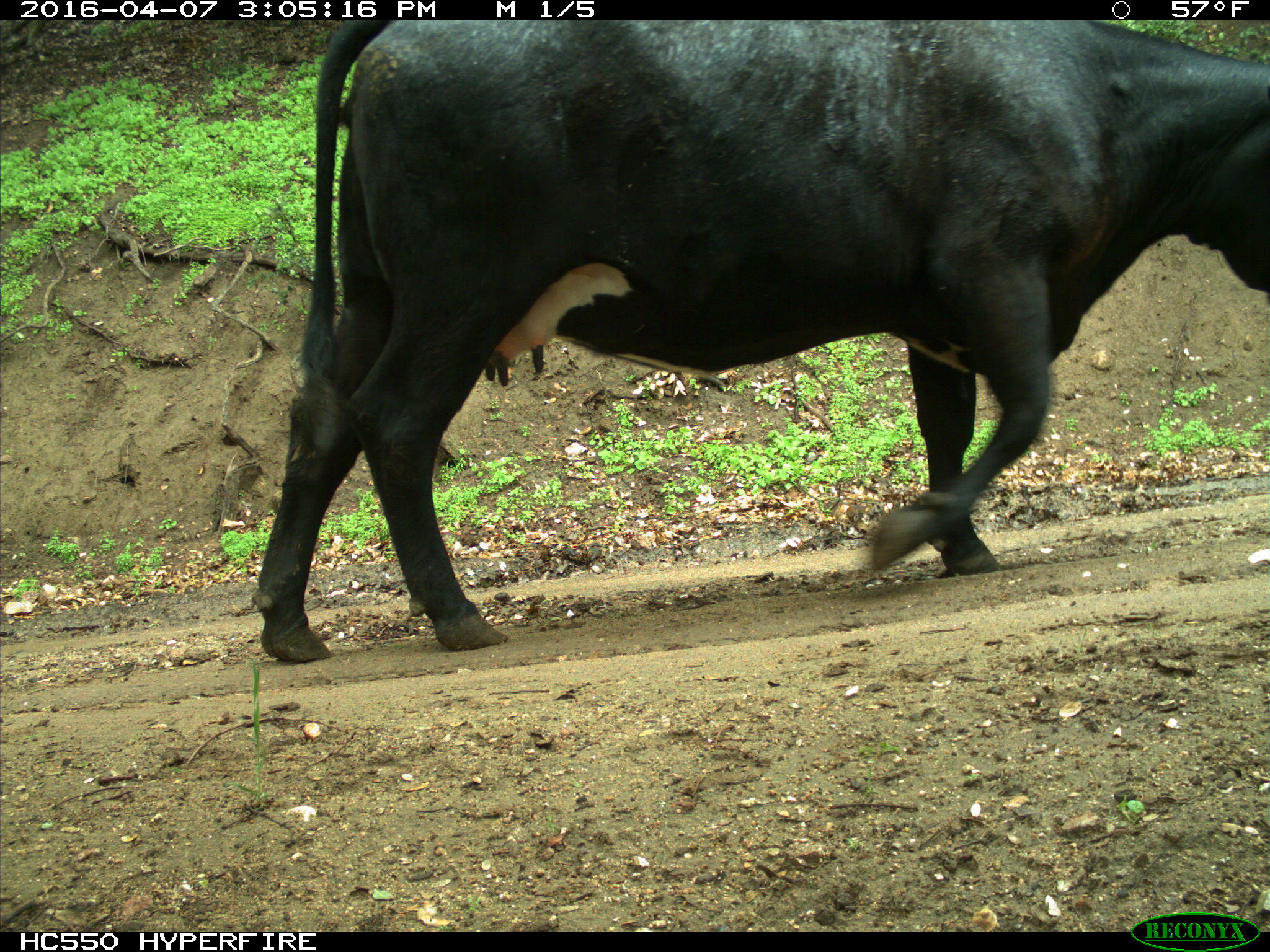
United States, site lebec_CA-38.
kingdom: Animalia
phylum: Chordata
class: Mammalia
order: Artiodactyla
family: Bovidae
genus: Bos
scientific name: Bos taurus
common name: domestic cow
Bos taurus (domestic cow).